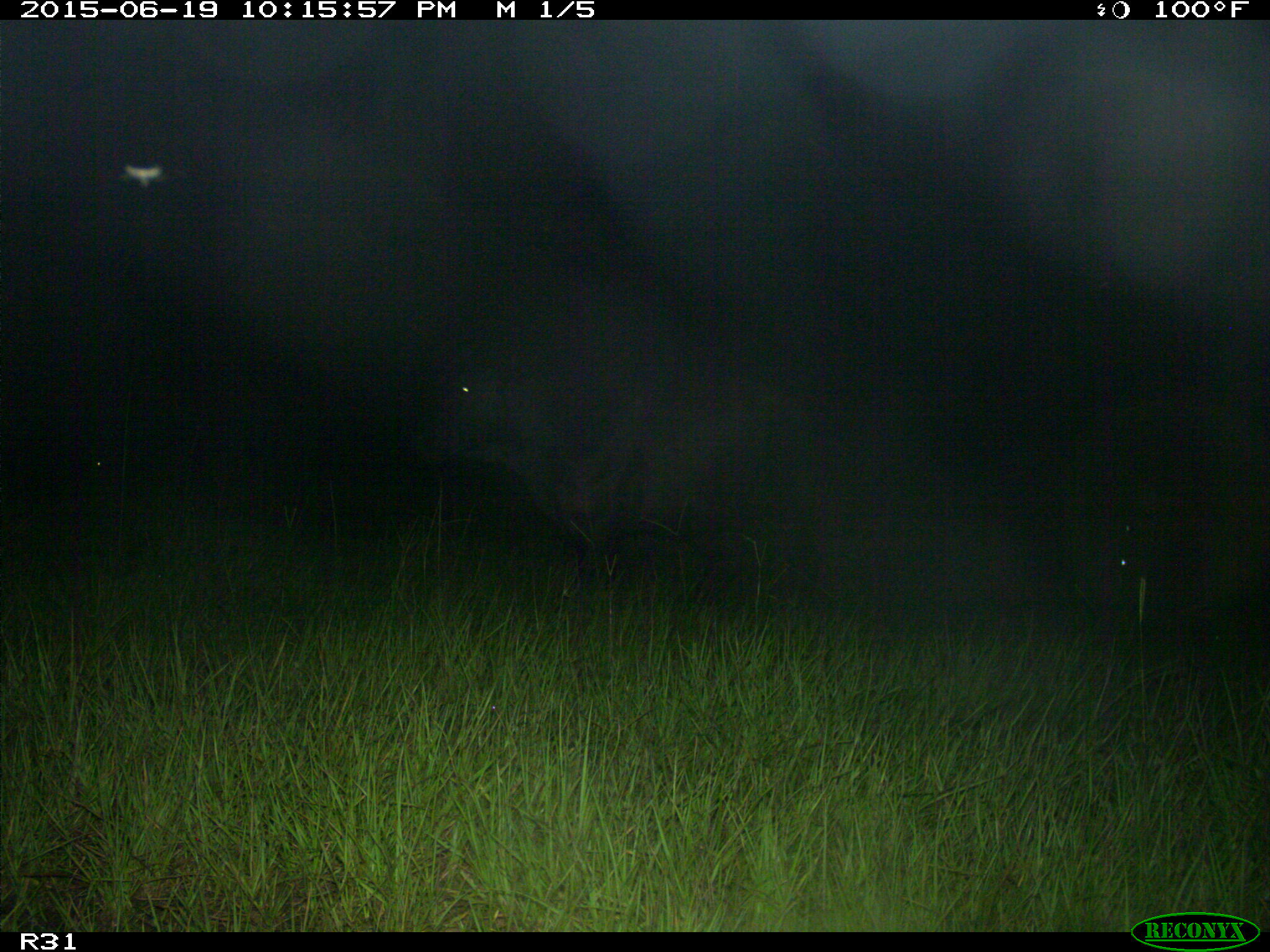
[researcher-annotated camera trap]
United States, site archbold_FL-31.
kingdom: Animalia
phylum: Chordata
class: Mammalia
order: Artiodactyla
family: Bovidae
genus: Bos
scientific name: Bos taurus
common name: domestic cow